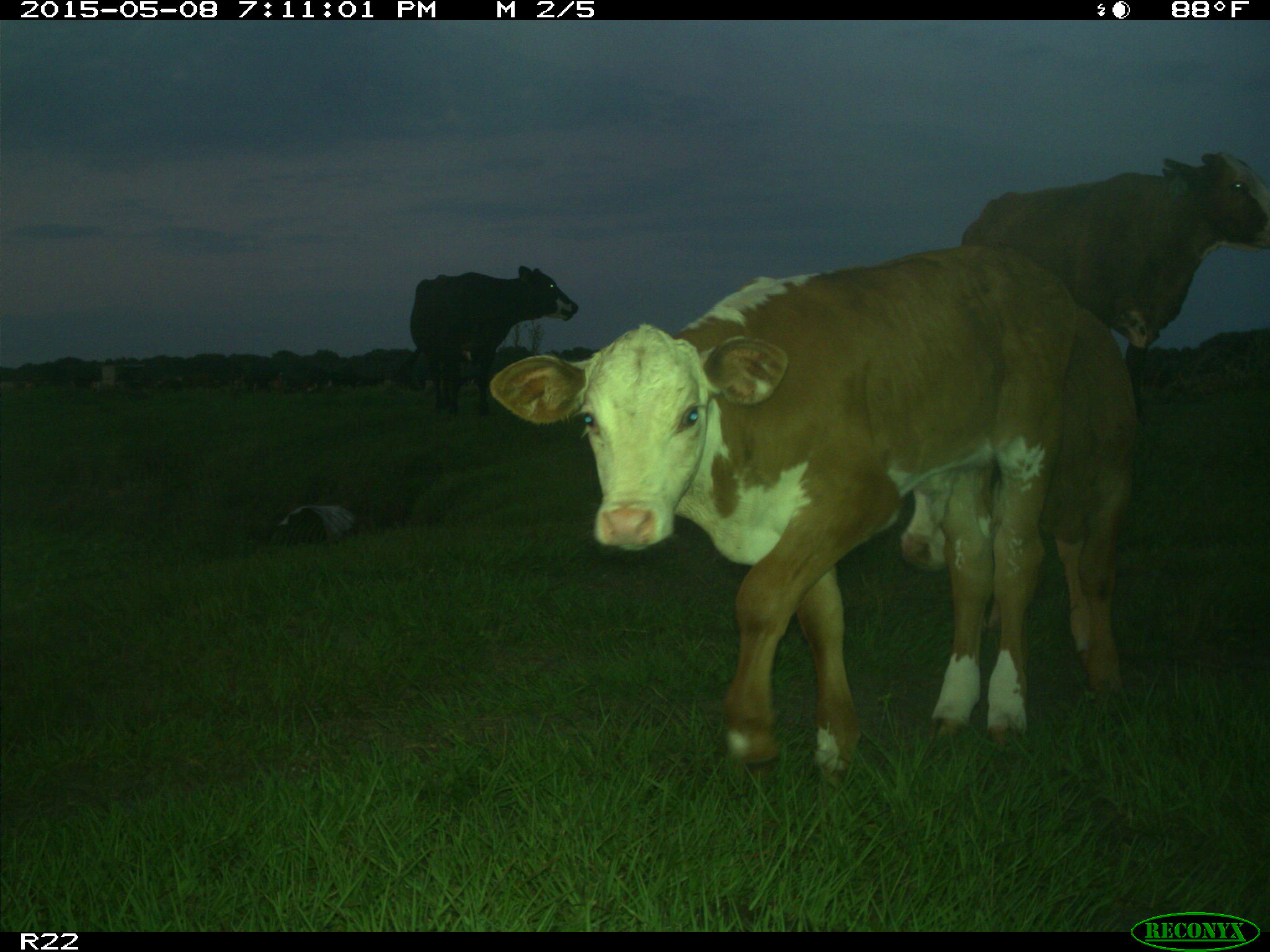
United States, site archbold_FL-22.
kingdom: Animalia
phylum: Chordata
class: Mammalia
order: Artiodactyla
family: Bovidae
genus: Bos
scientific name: Bos taurus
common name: domestic cow